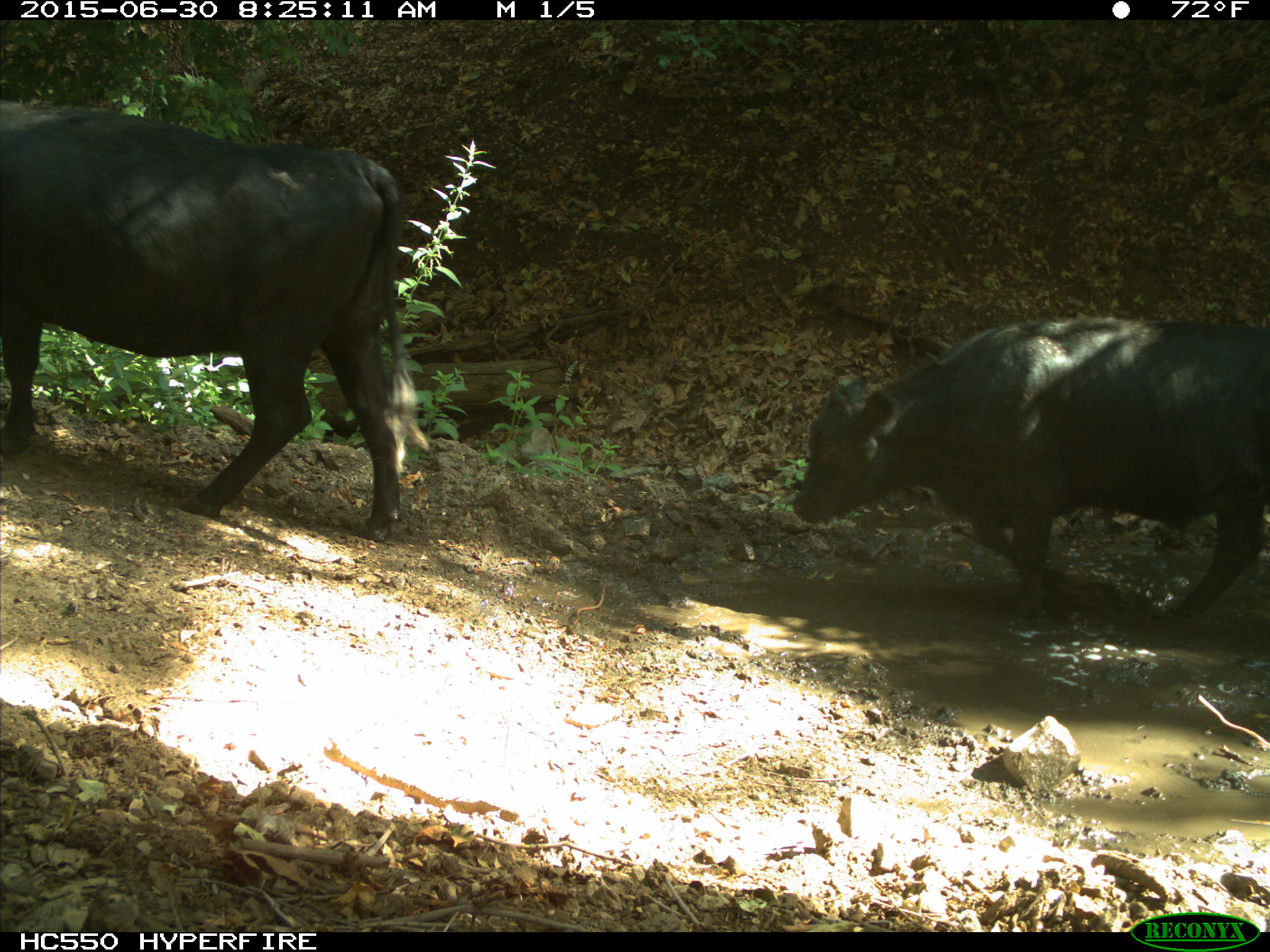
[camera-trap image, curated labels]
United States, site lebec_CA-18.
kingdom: Animalia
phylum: Chordata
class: Mammalia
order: Artiodactyla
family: Bovidae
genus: Bos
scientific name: Bos taurus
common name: domestic cow